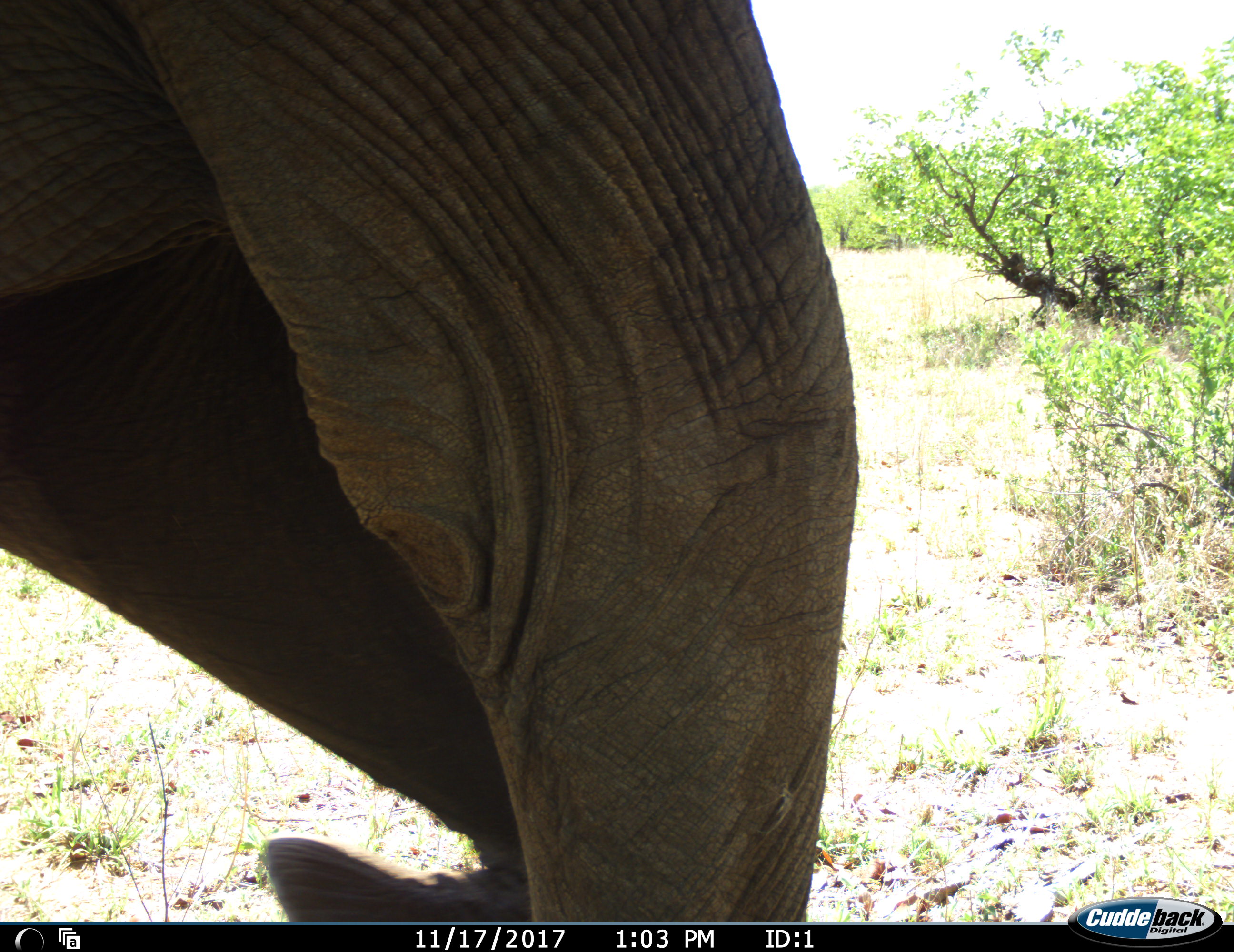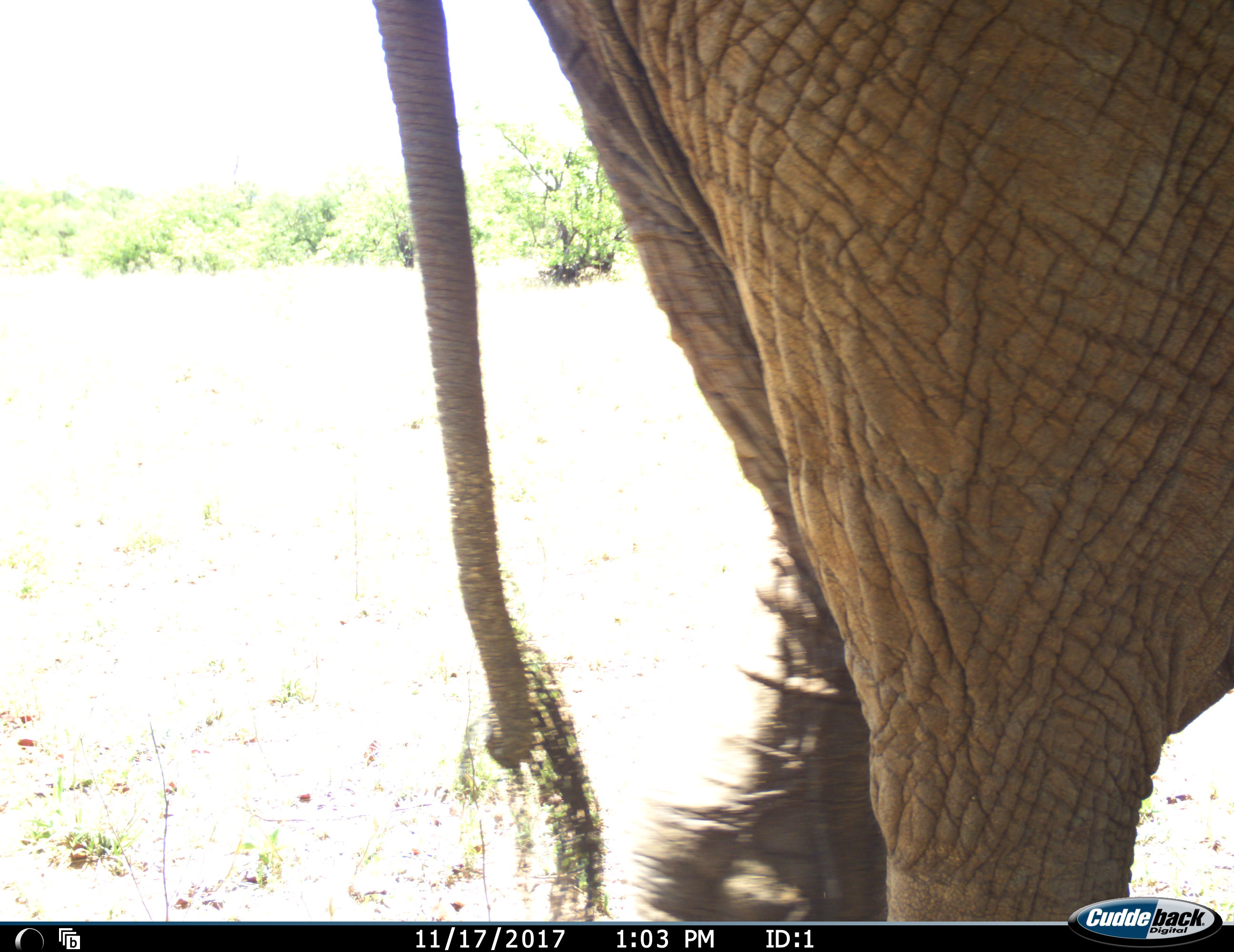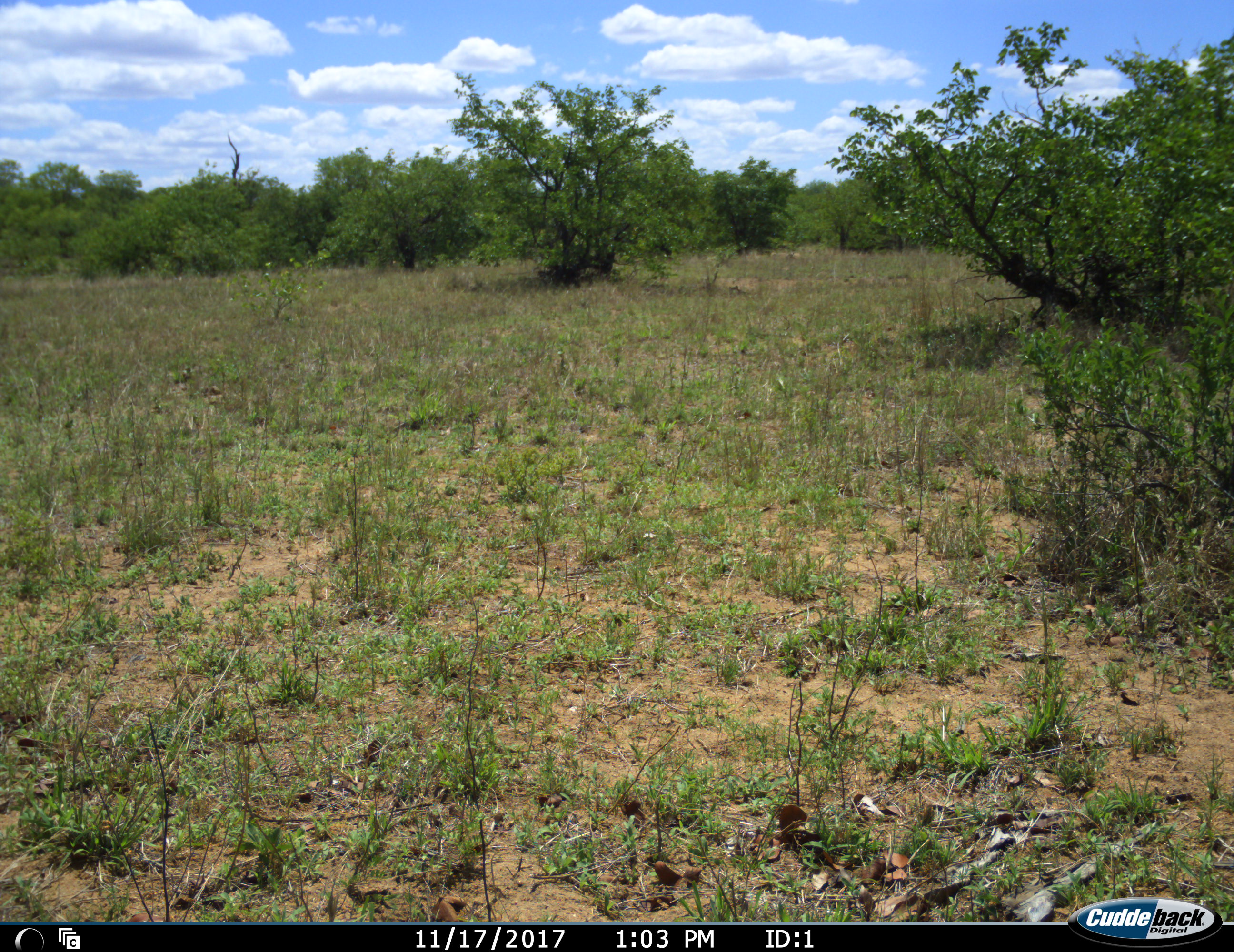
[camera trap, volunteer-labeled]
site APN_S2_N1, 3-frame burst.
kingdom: Animalia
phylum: Chordata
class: Mammalia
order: Proboscidea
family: Elephantidae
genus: Loxodonta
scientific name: Loxodonta africana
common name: african bush elephant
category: elephant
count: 1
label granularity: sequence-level